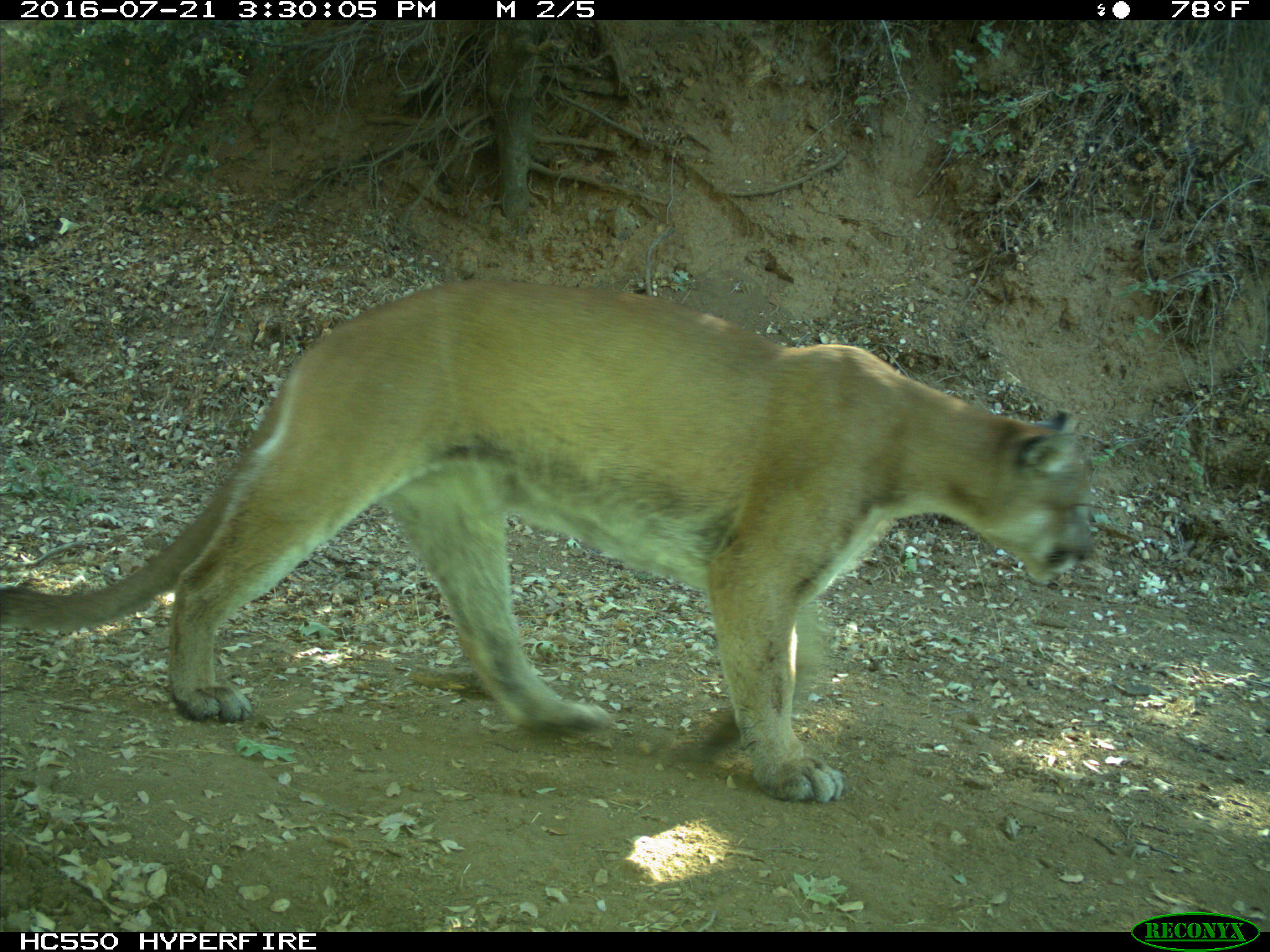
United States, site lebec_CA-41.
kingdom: Animalia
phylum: Chordata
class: Mammalia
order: Carnivora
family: Felidae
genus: Puma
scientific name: Puma concolor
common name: mountain lion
Puma concolor (mountain lion).